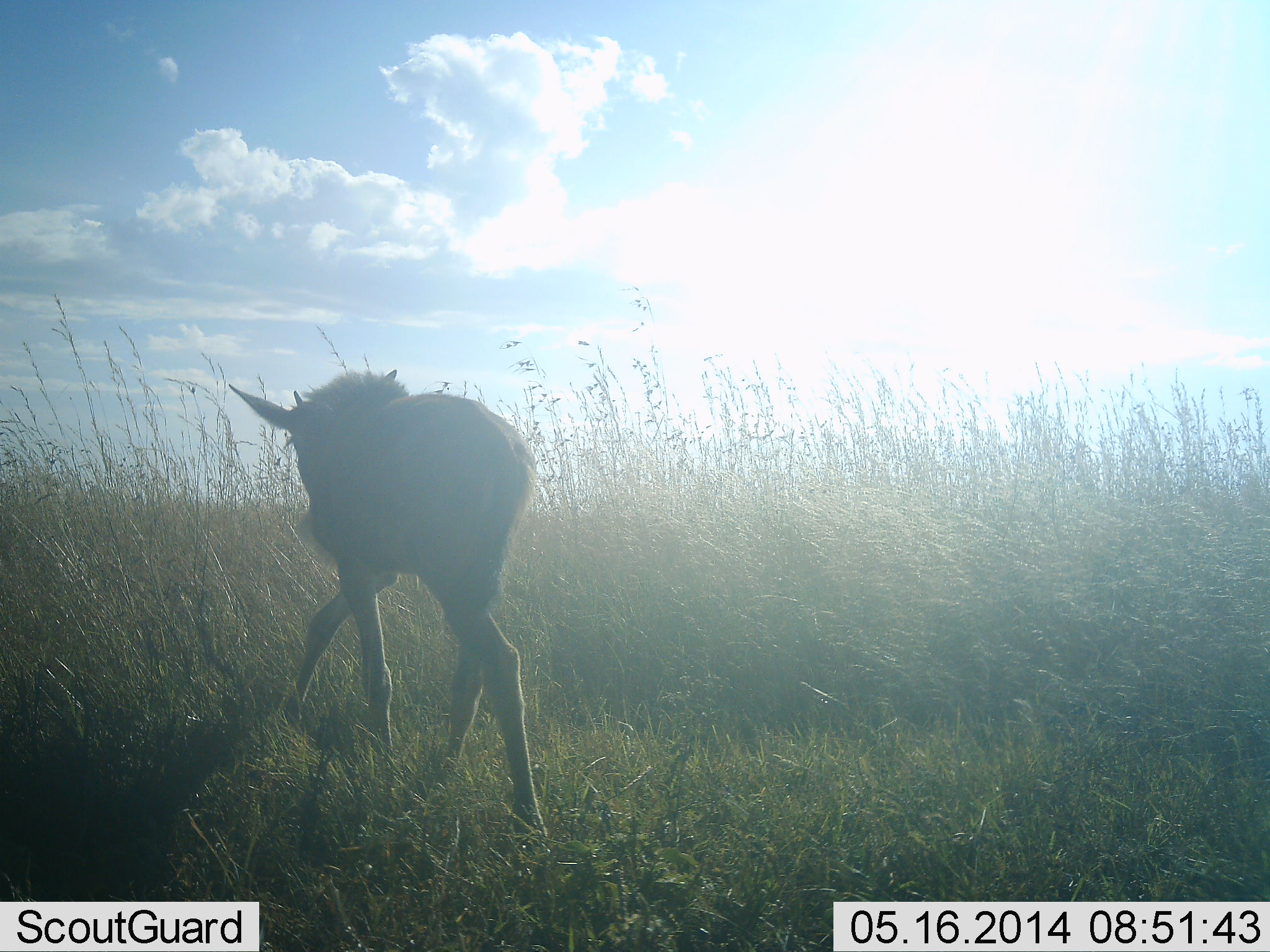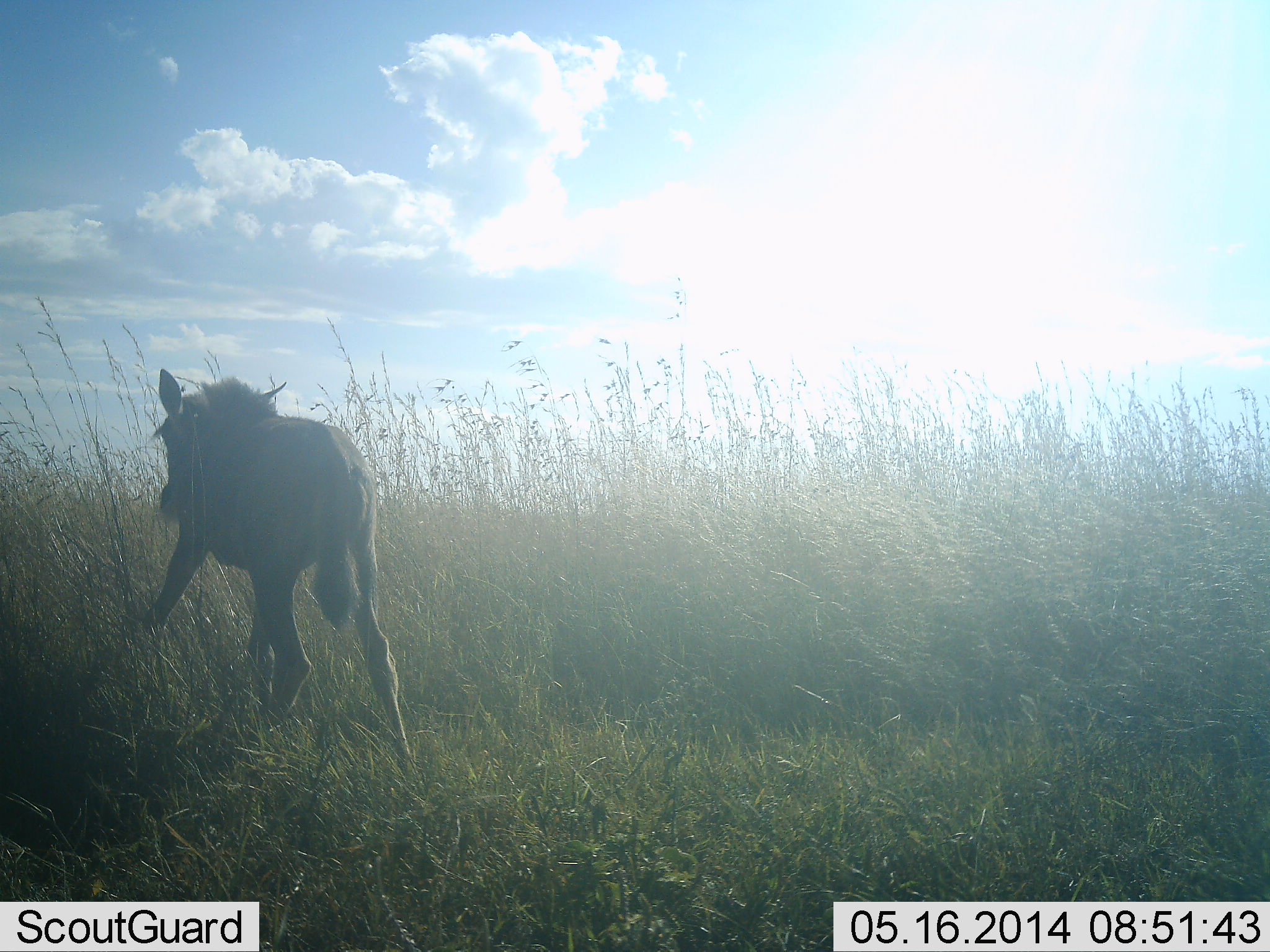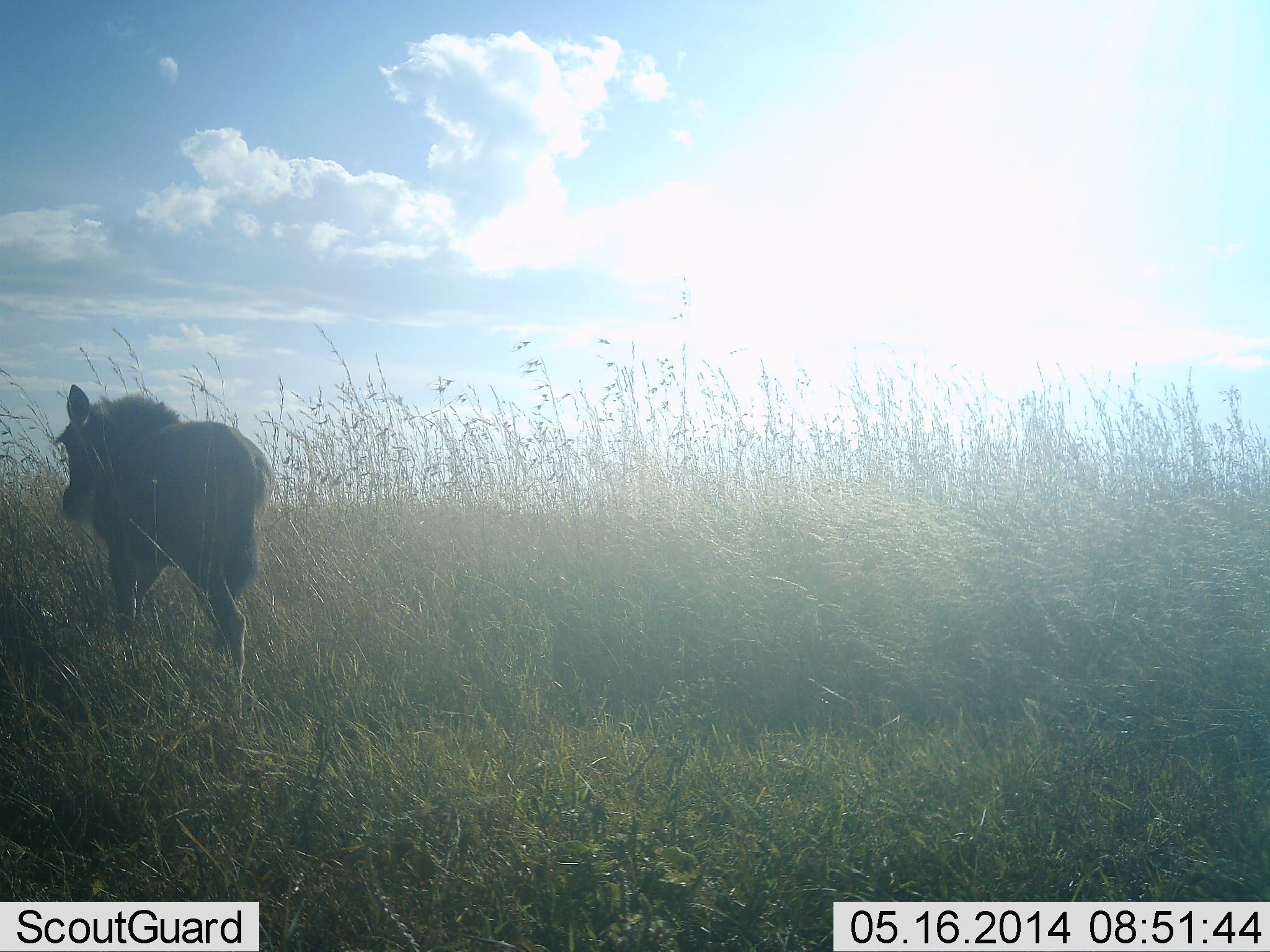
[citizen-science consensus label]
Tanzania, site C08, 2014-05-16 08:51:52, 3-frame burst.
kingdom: Animalia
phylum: Chordata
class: Mammalia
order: Artiodactyla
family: Bovidae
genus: Connochaetes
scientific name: Connochaetes taurinus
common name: blue wildebeest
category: wildebeest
Wildebeest (blue wildebeest) (Connochaetes taurinus), count 1. Behavior (volunteer vote fractions): standing 10%, resting 0%, moving 90%, interacting 0%. Young present (vote fraction): 90%. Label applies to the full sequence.